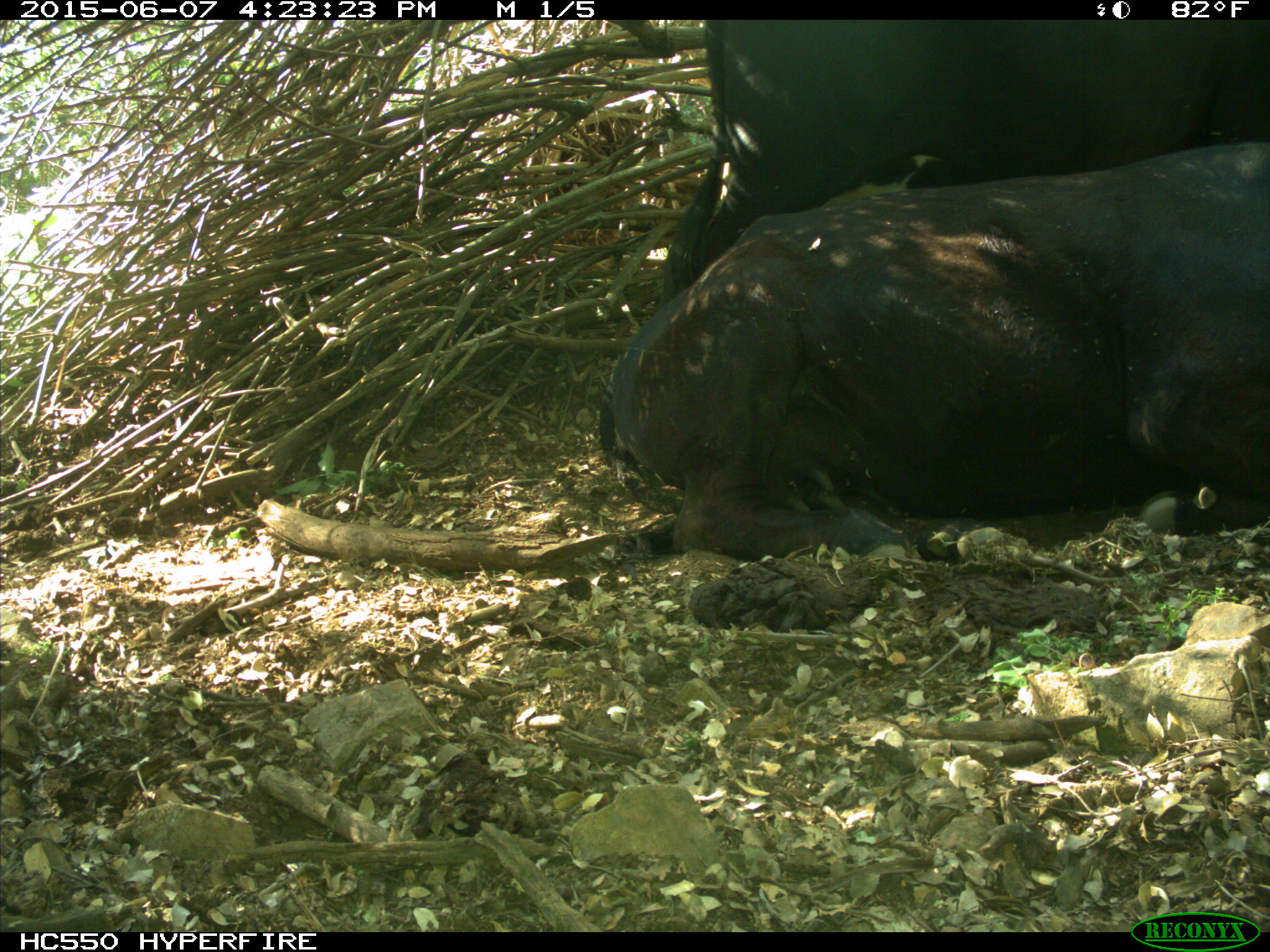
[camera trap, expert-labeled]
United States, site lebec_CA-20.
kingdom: Animalia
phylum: Chordata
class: Mammalia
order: Artiodactyla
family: Bovidae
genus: Bos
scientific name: Bos taurus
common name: domestic cow